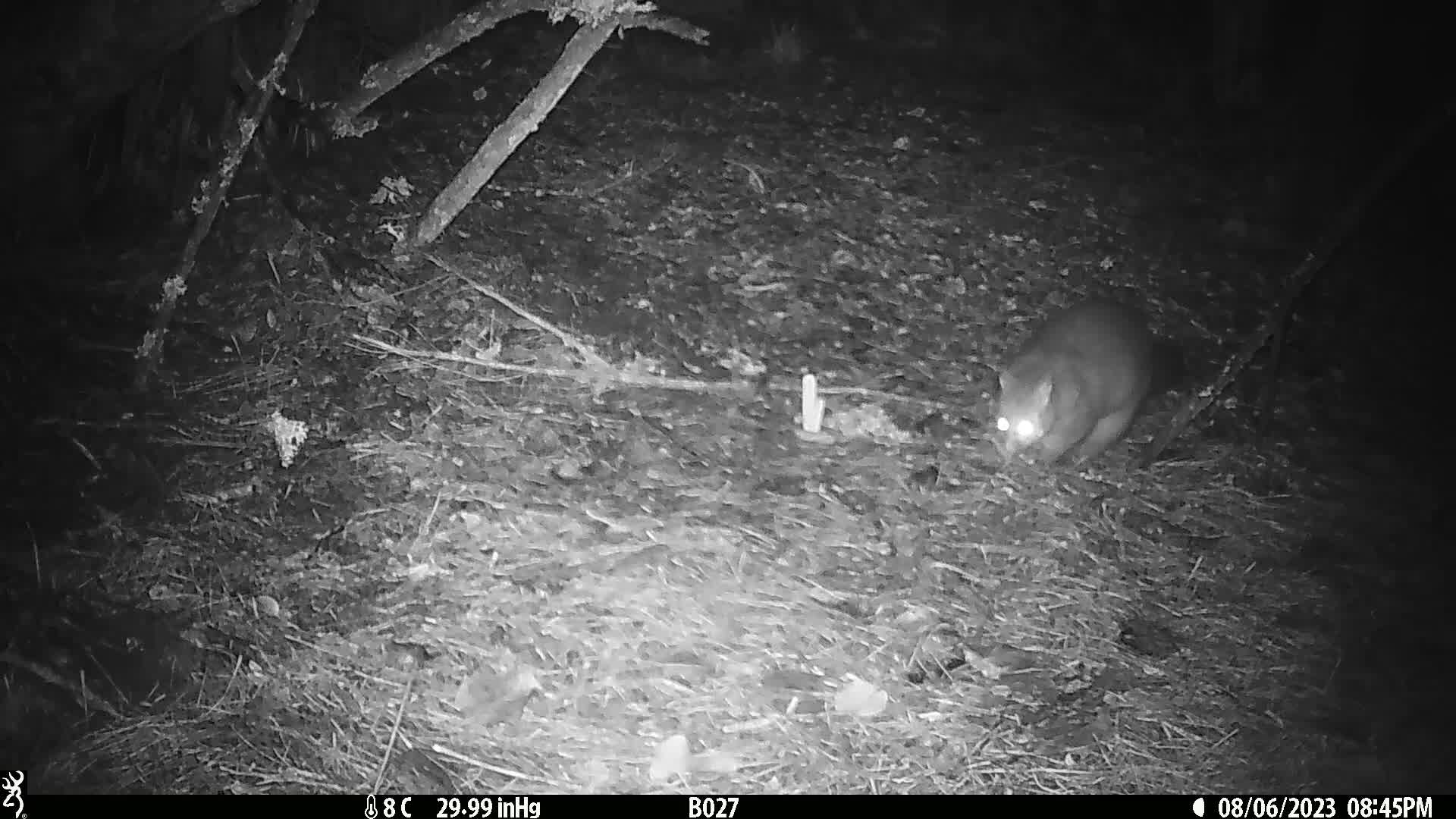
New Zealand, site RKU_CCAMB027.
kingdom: Animalia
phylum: Chordata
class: Mammalia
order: Diprotodontia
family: Phalangeridae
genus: Trichosurus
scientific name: Trichosurus vulpecula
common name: common brushtail possum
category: possum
Possum (common brushtail possum) (Trichosurus vulpecula).